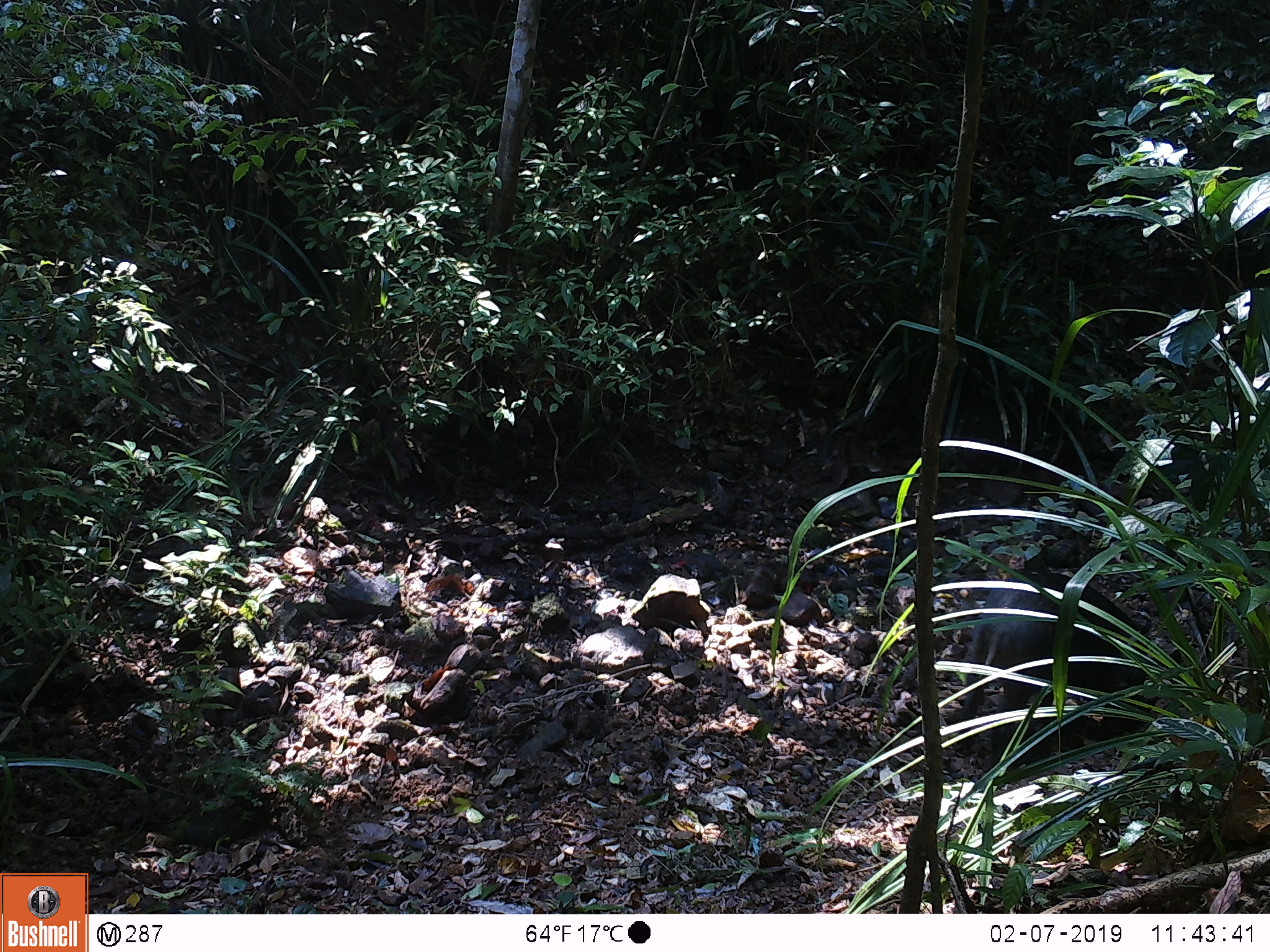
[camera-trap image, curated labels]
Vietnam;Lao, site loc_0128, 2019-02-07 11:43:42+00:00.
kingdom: Animalia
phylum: Chordata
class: Mammalia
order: Artiodactyla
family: Suidae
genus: Sus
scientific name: Sus scrofa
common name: eurasian wild pig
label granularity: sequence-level